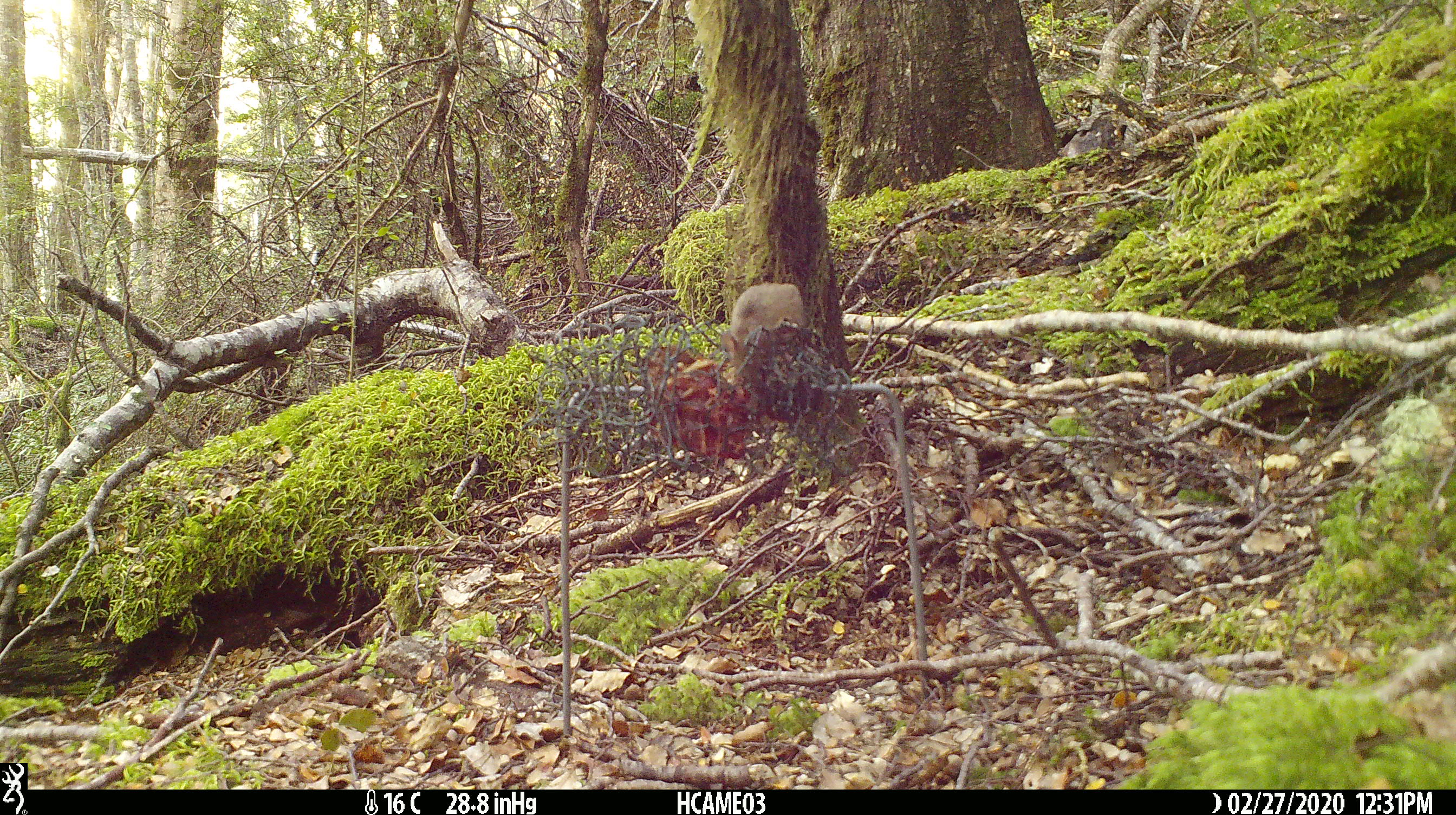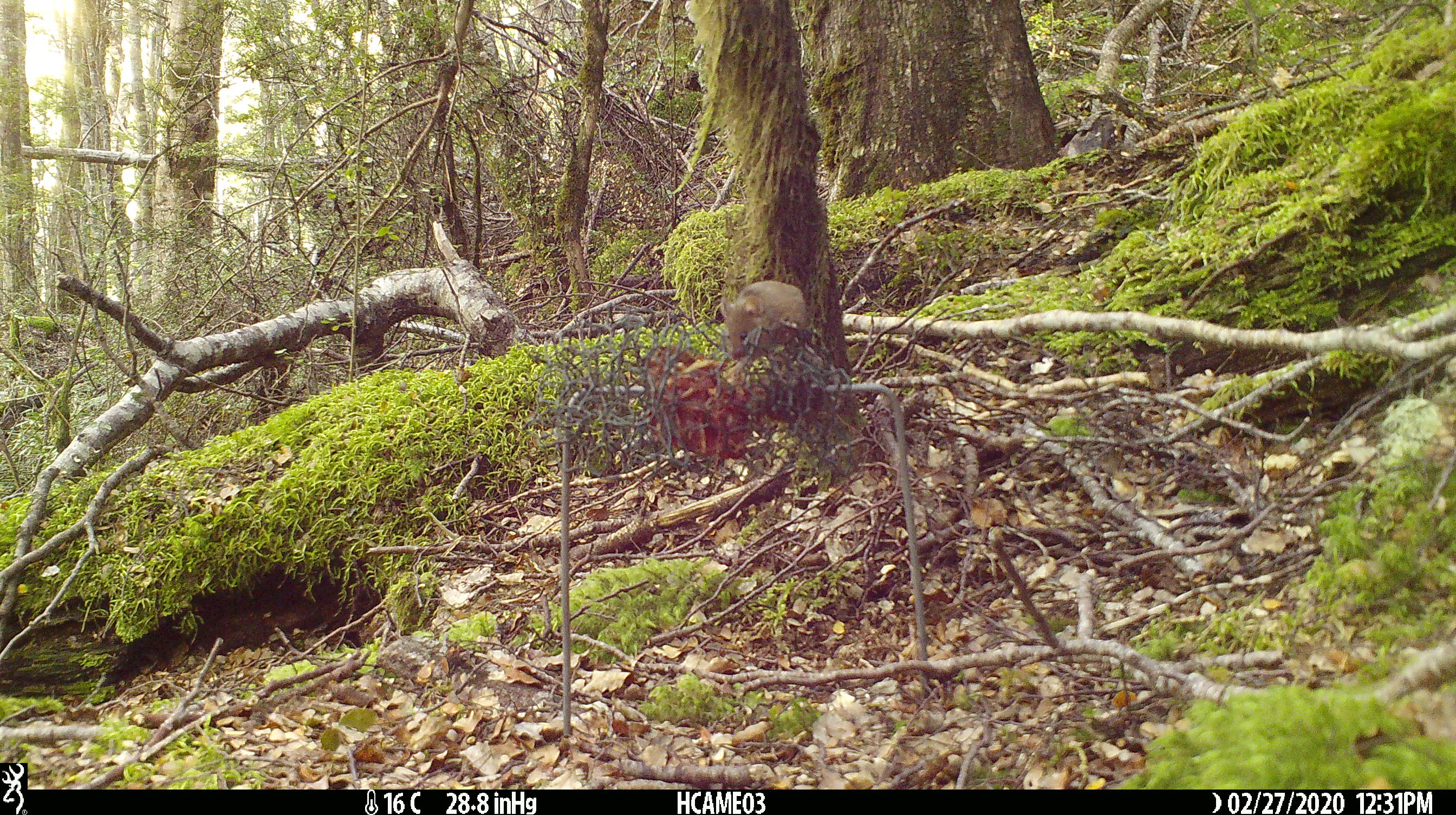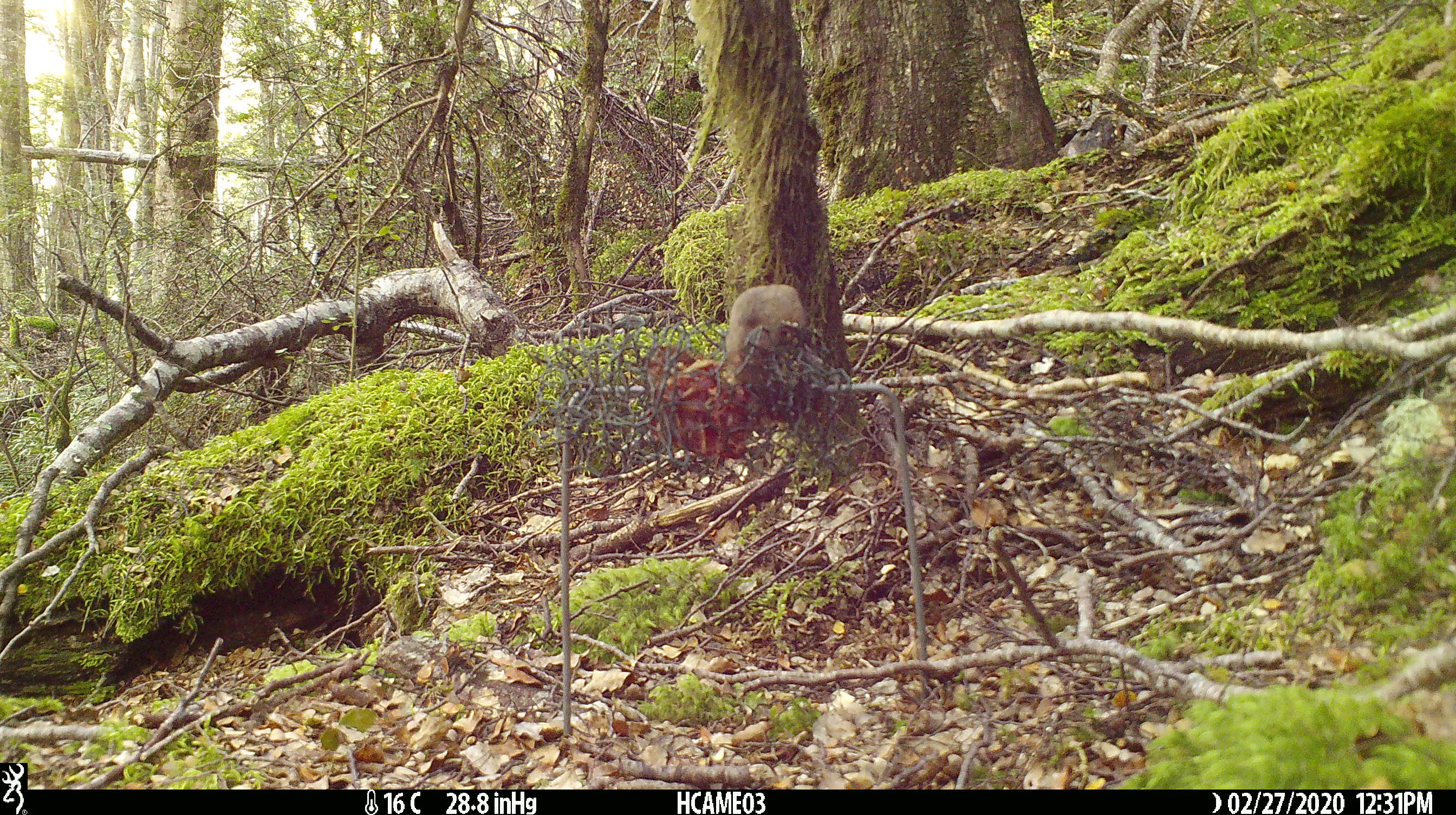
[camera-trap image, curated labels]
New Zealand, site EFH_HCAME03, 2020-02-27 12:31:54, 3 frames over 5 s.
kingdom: Animalia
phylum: Chordata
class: Mammalia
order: Rodentia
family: Muridae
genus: Mus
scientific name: Mus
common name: mouse